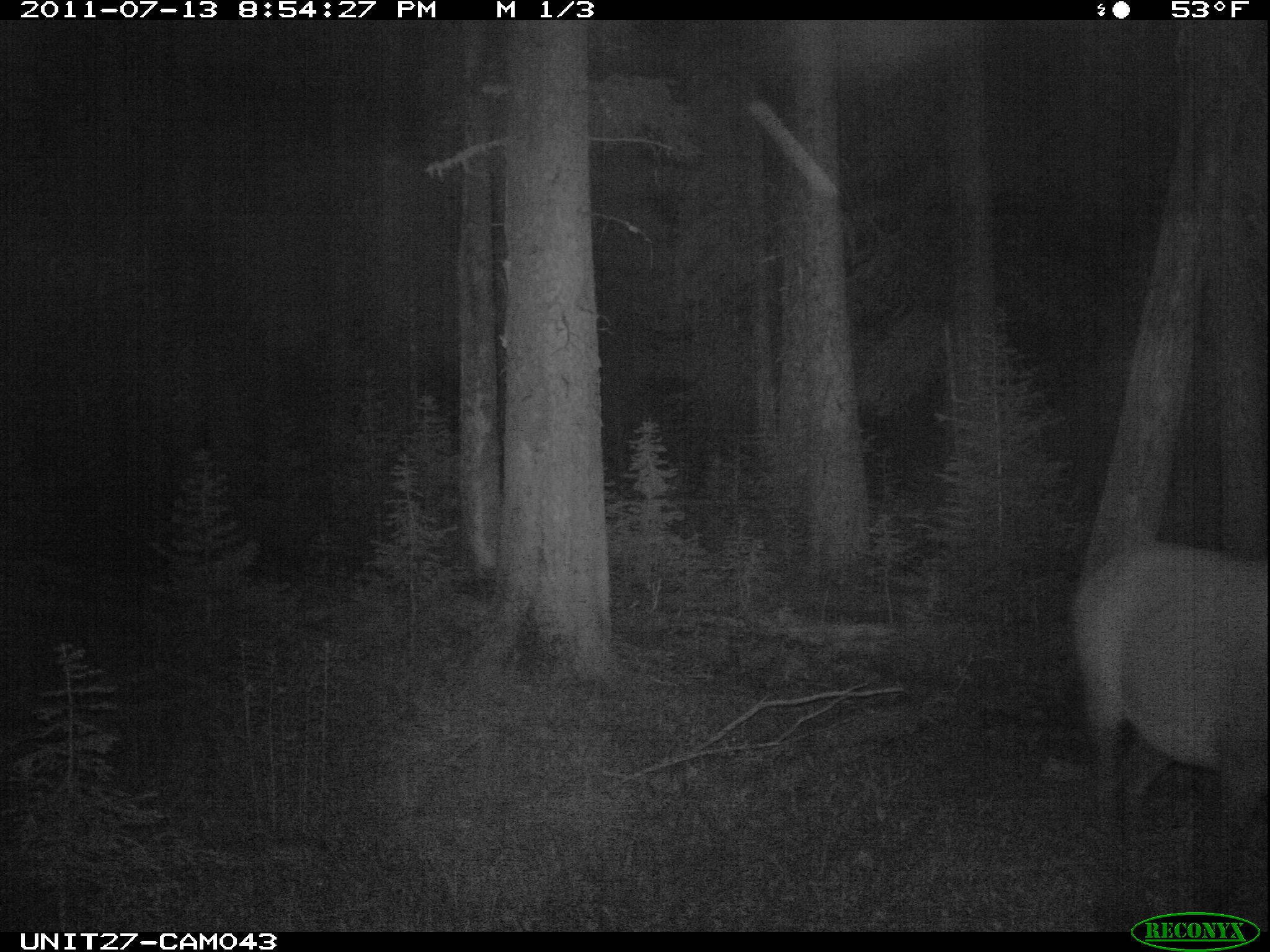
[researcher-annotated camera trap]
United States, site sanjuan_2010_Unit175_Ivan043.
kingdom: Animalia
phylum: Chordata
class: Mammalia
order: Artiodactyla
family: Cervidae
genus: Cervus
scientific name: Cervus elaphus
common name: red deer